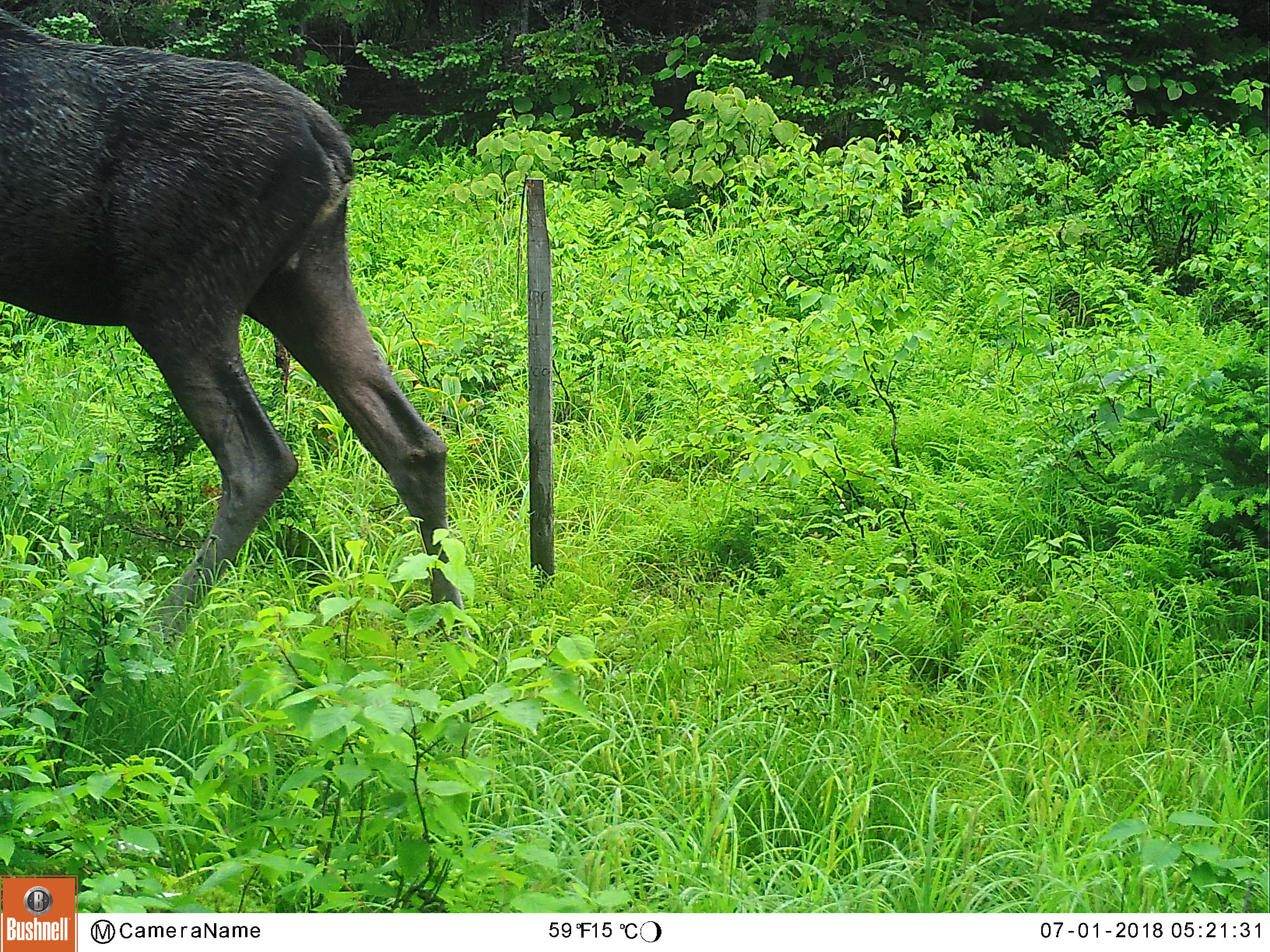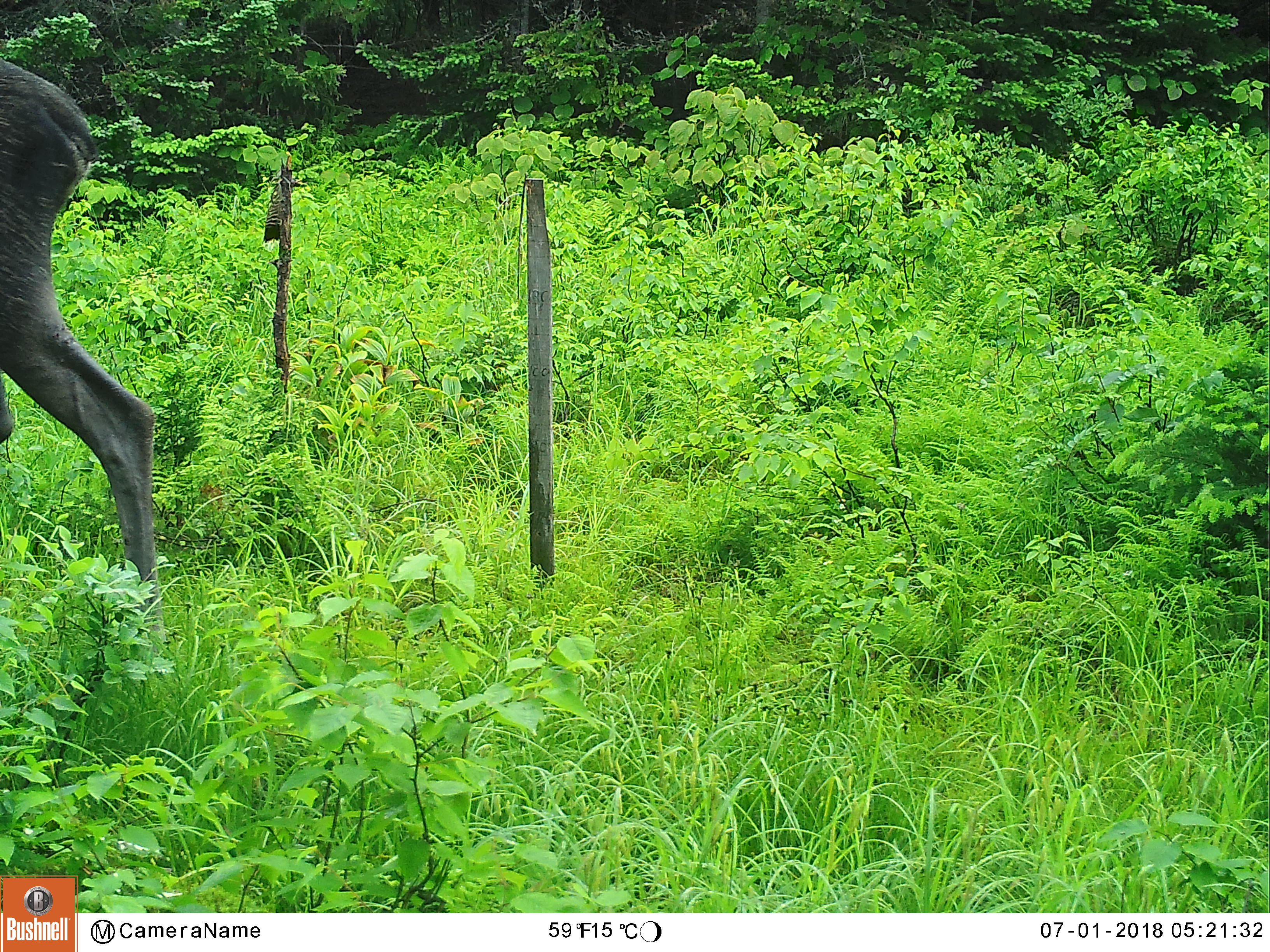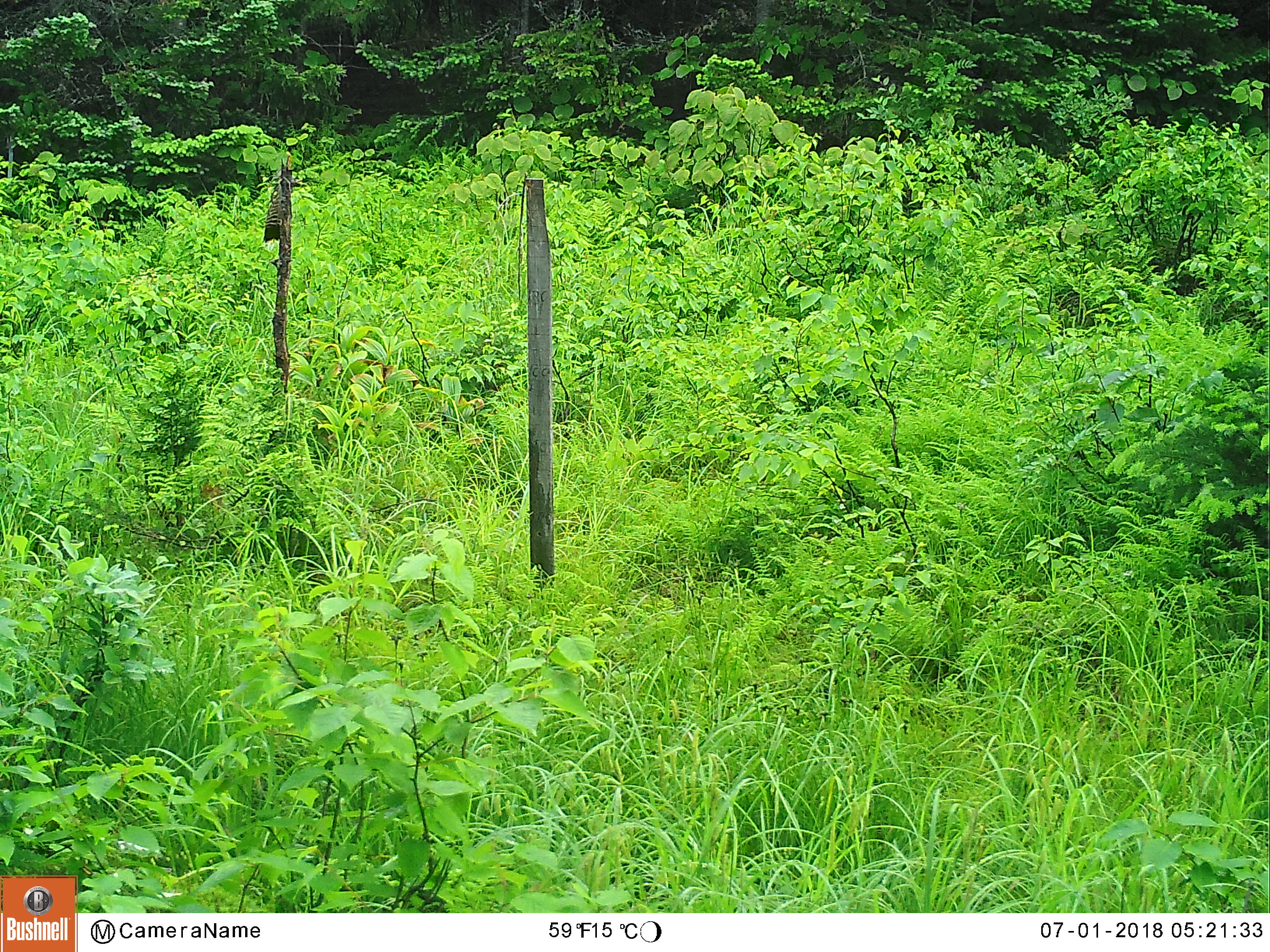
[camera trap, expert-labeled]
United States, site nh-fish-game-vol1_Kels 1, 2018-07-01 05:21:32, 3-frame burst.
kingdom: Animalia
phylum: Chordata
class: Mammalia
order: Artiodactyla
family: Cervidae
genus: Alces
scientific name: Alces alces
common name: moose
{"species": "moose (Alces alces)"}